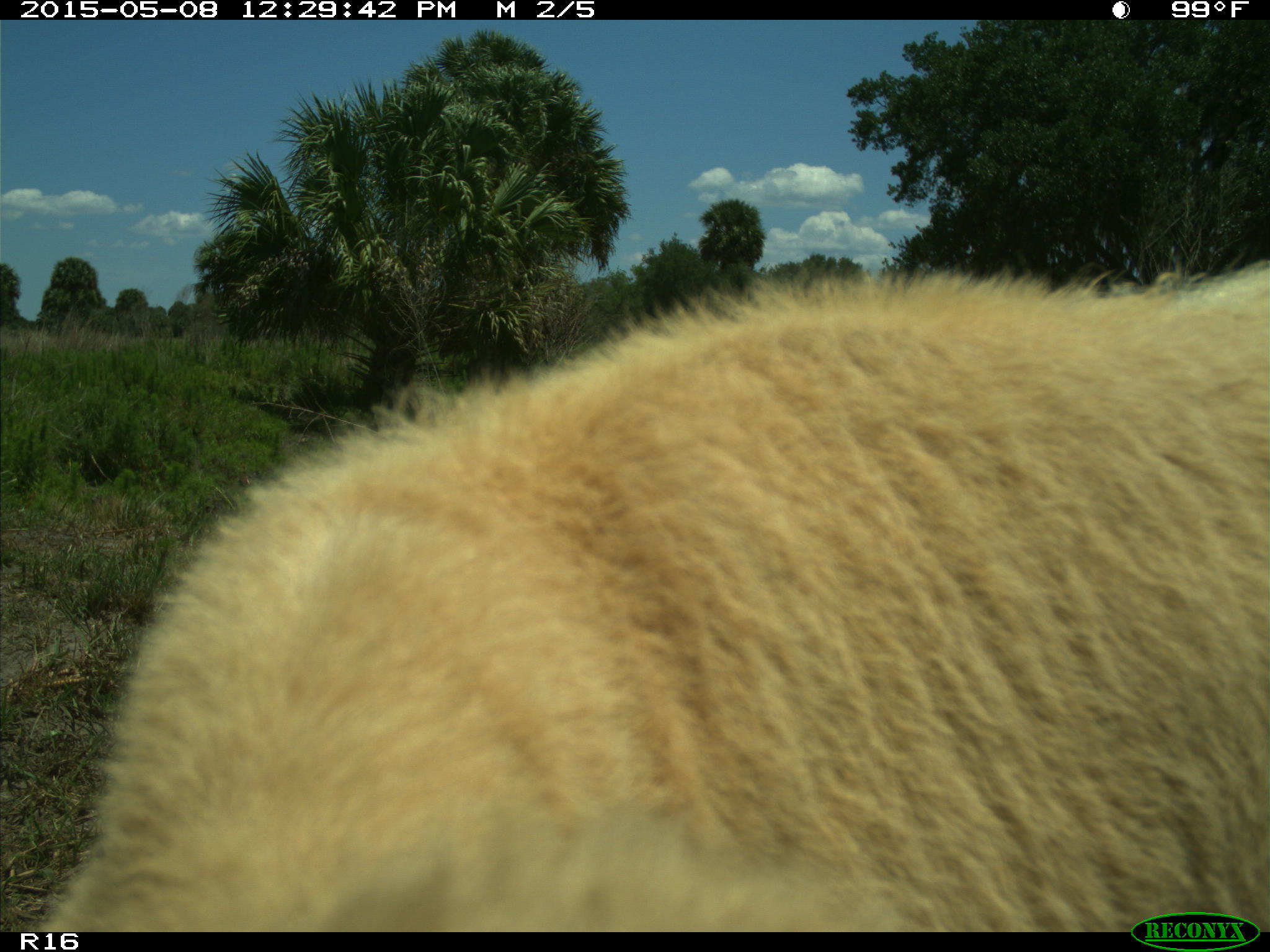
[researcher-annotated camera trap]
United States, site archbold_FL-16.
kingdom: Animalia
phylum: Chordata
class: Mammalia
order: Artiodactyla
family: Bovidae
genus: Bos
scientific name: Bos taurus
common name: domestic cow